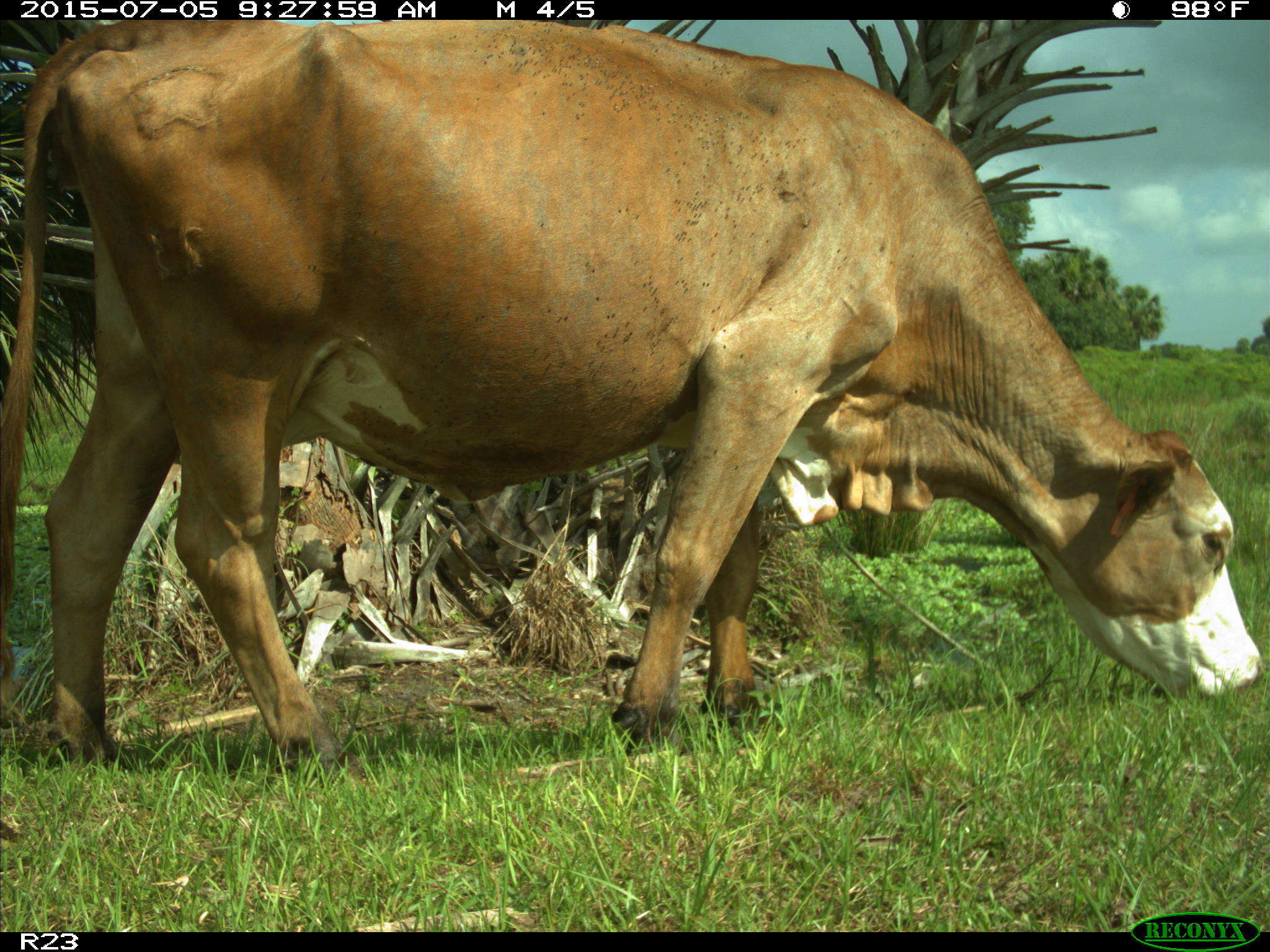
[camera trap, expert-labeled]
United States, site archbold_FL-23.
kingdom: Animalia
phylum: Chordata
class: Mammalia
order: Artiodactyla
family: Bovidae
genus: Bos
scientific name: Bos taurus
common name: domestic cow